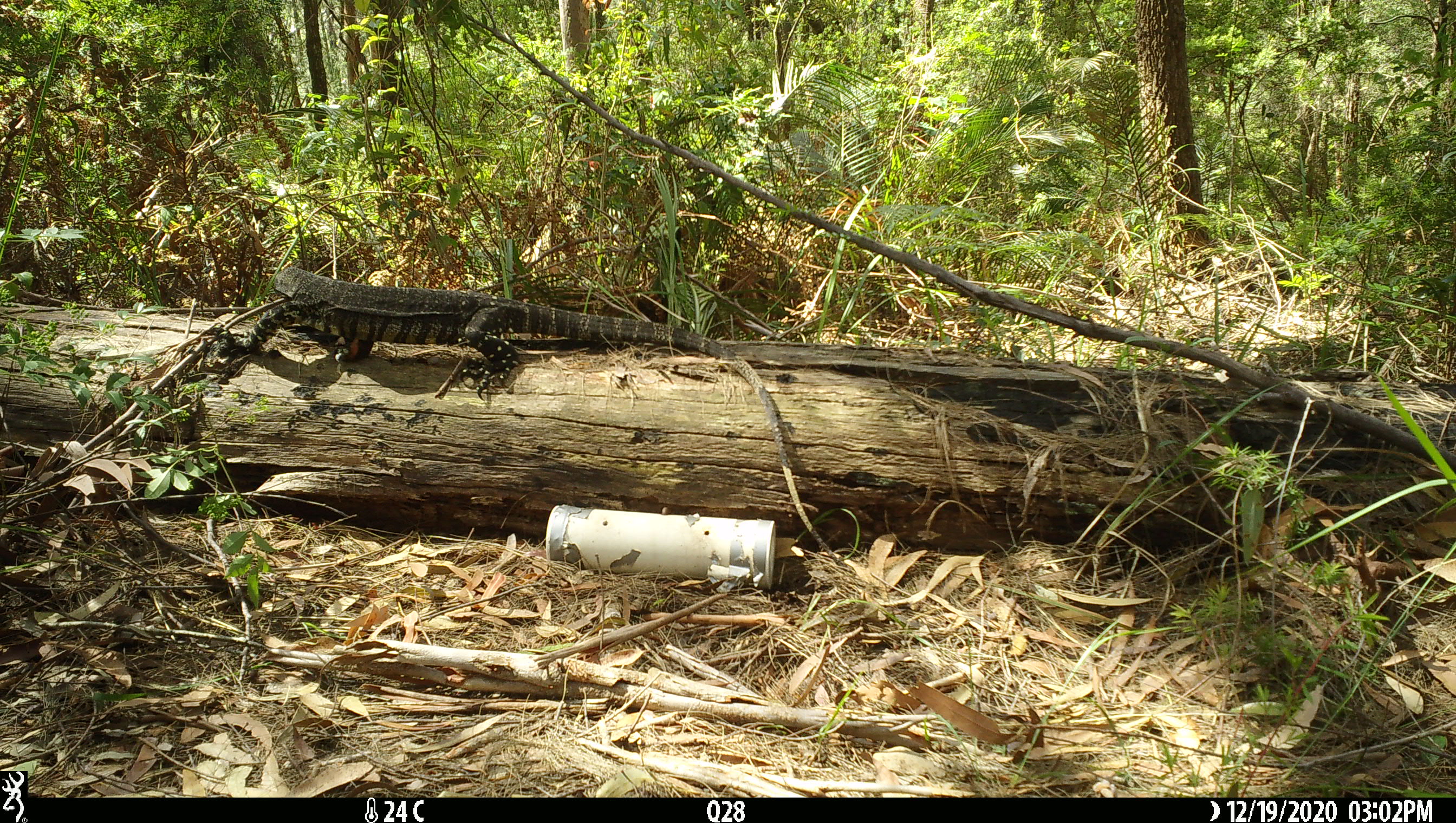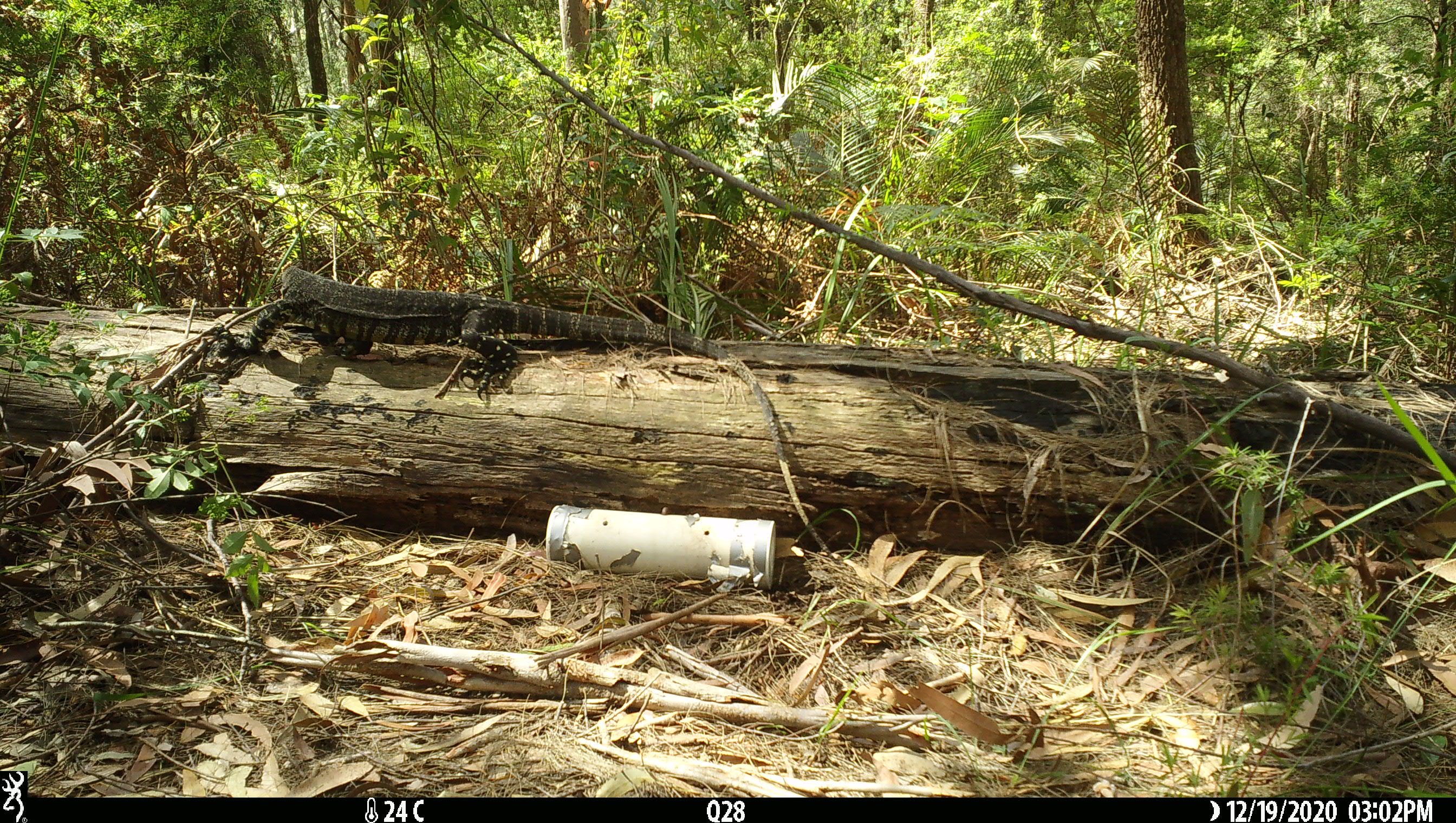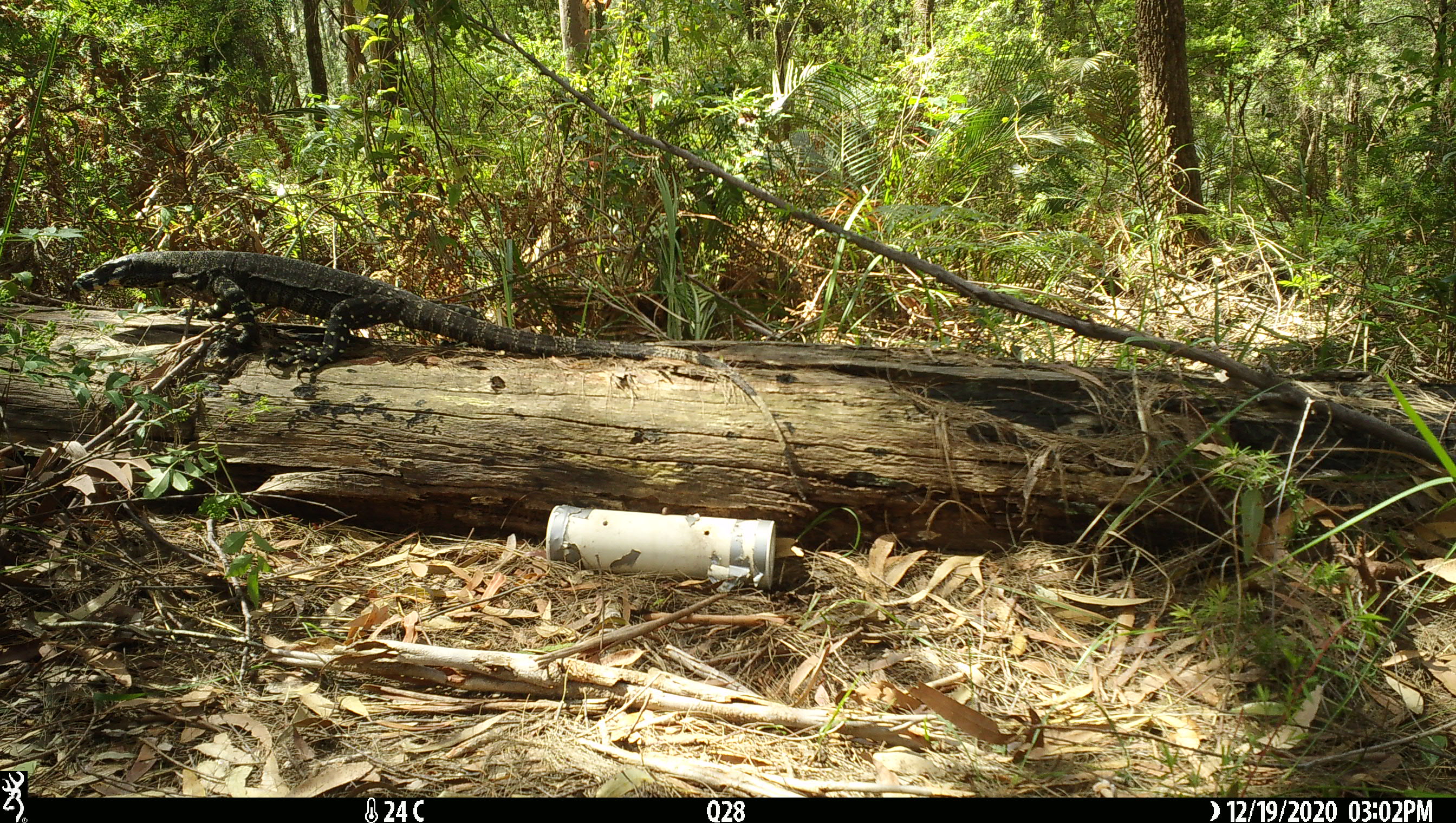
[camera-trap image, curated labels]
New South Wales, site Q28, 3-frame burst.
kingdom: Animalia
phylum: Chordata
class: Reptilia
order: Squamata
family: Varanidae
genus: Varanus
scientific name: Varanus varius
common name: lace monitor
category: goanna